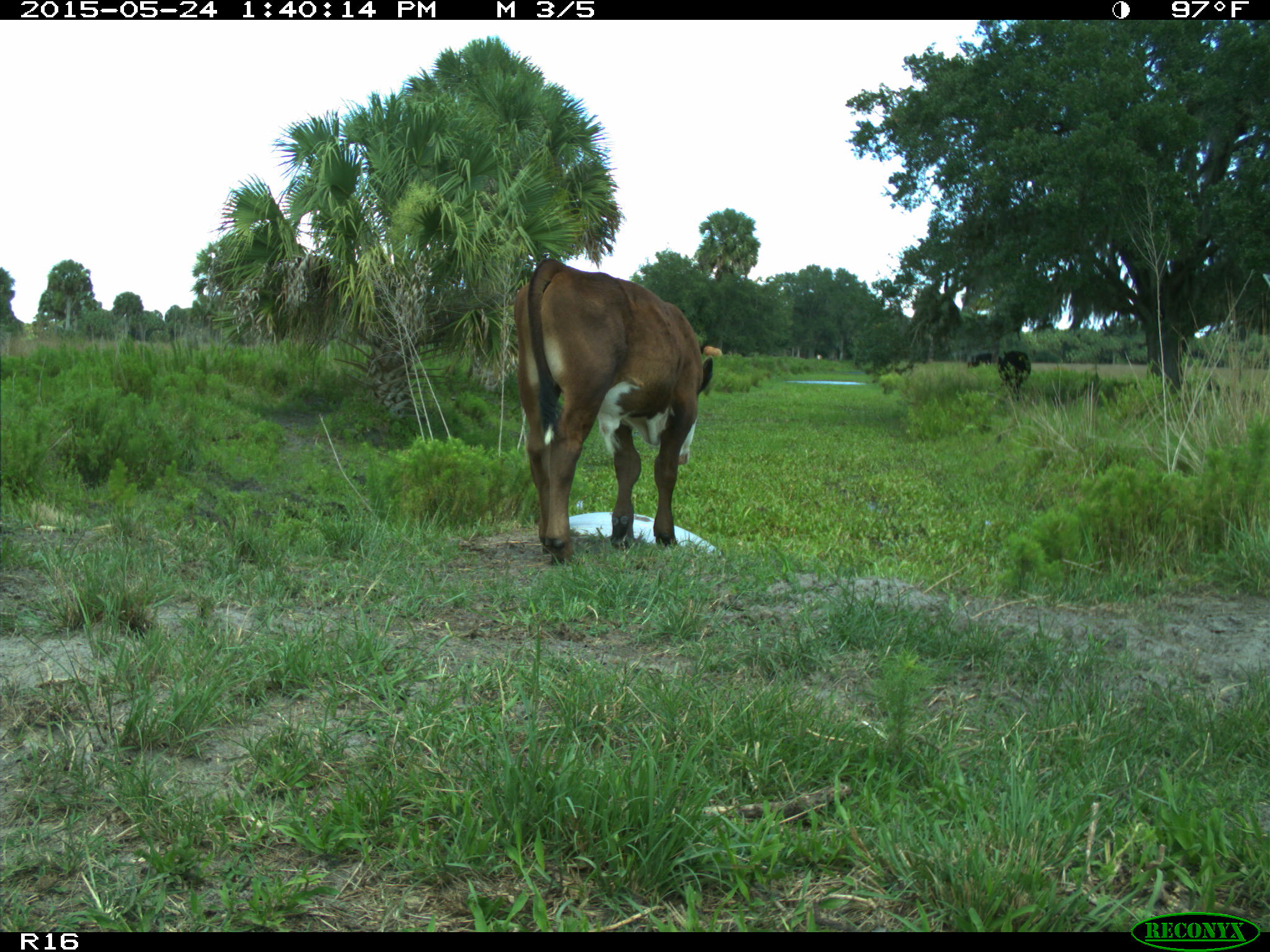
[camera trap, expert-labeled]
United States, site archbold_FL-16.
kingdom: Animalia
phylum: Chordata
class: Mammalia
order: Artiodactyla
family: Bovidae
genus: Bos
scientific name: Bos taurus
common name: domestic cow